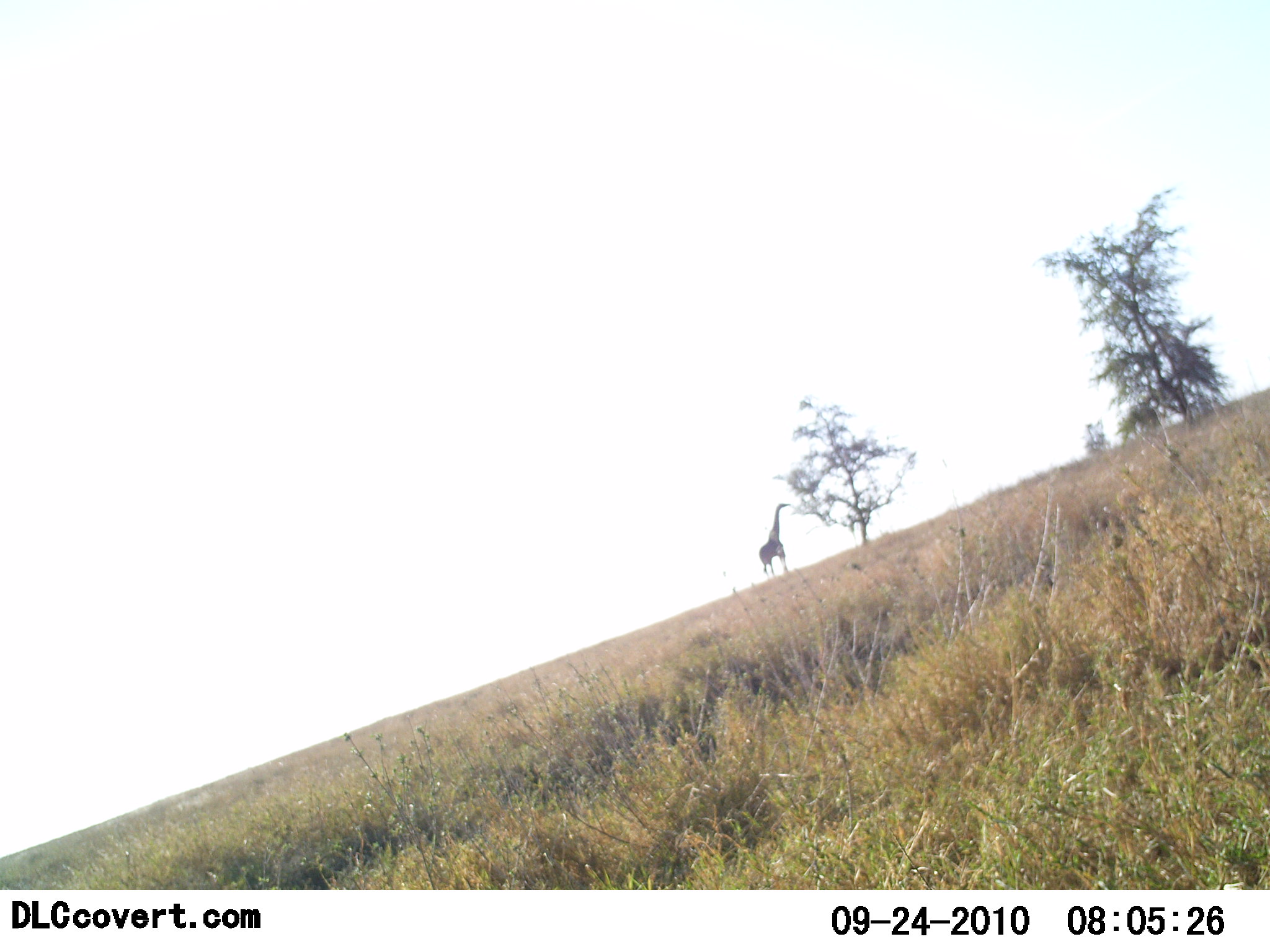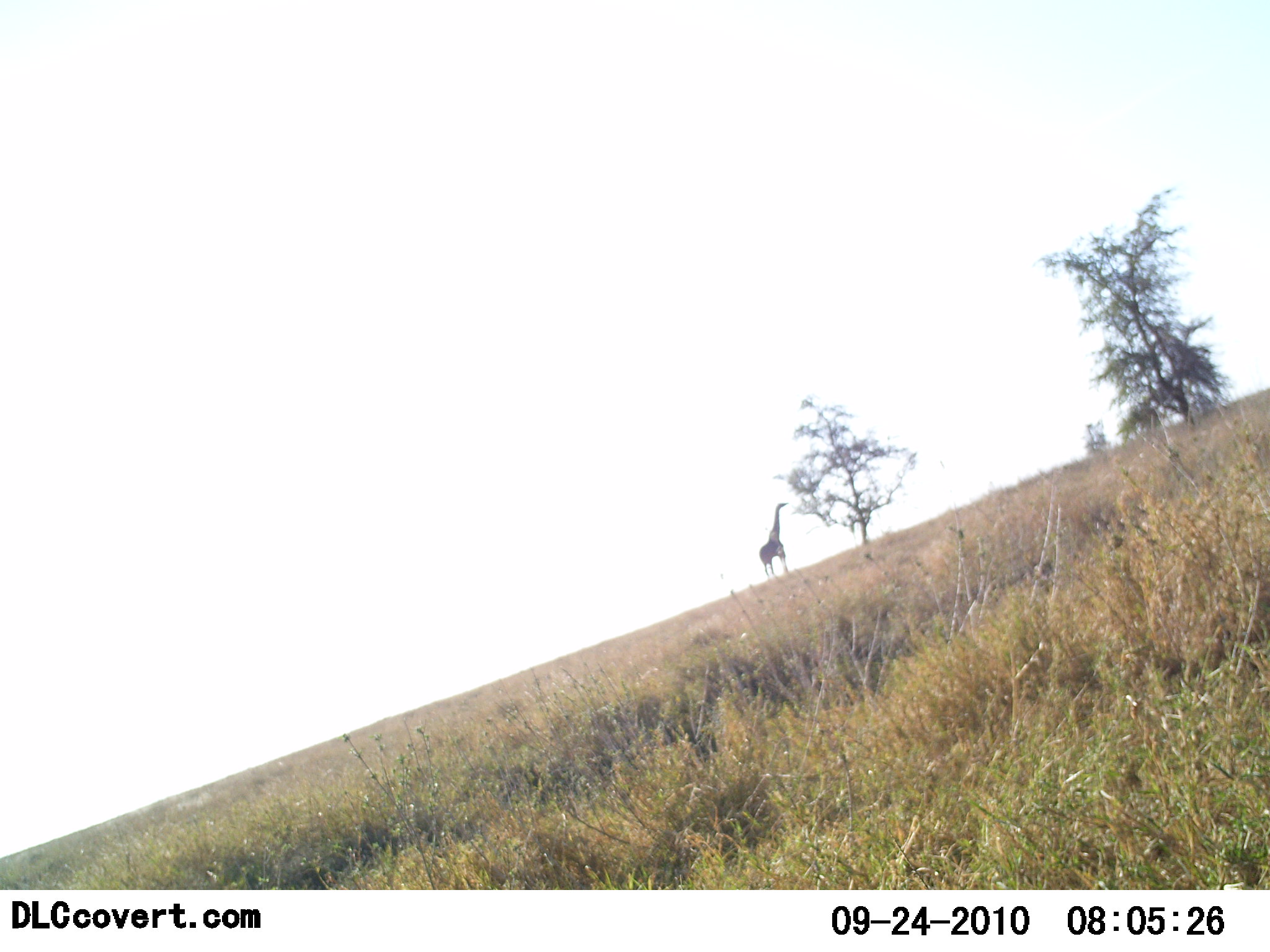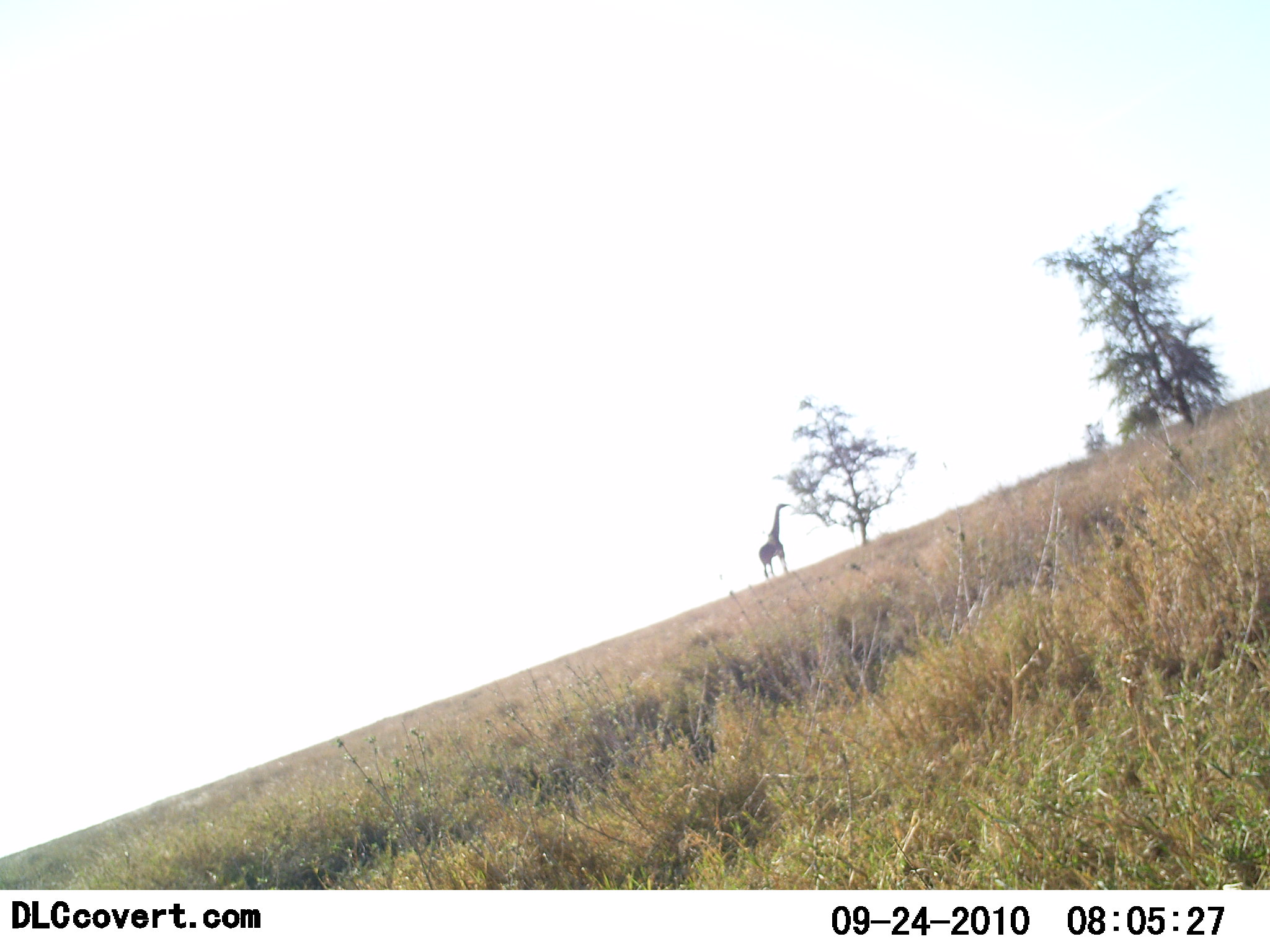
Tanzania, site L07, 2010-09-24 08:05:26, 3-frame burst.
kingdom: Animalia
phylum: Chordata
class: Mammalia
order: Artiodactyla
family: Giraffidae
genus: Giraffa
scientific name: Giraffa camelopardalis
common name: giraffe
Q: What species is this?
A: Giraffe (Giraffa camelopardalis).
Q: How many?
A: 1.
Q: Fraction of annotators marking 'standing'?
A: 31%.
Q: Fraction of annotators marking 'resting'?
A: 0%.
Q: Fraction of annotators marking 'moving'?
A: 0%.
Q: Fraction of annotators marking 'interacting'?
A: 0%.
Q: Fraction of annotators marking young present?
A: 0%.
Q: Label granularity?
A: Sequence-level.